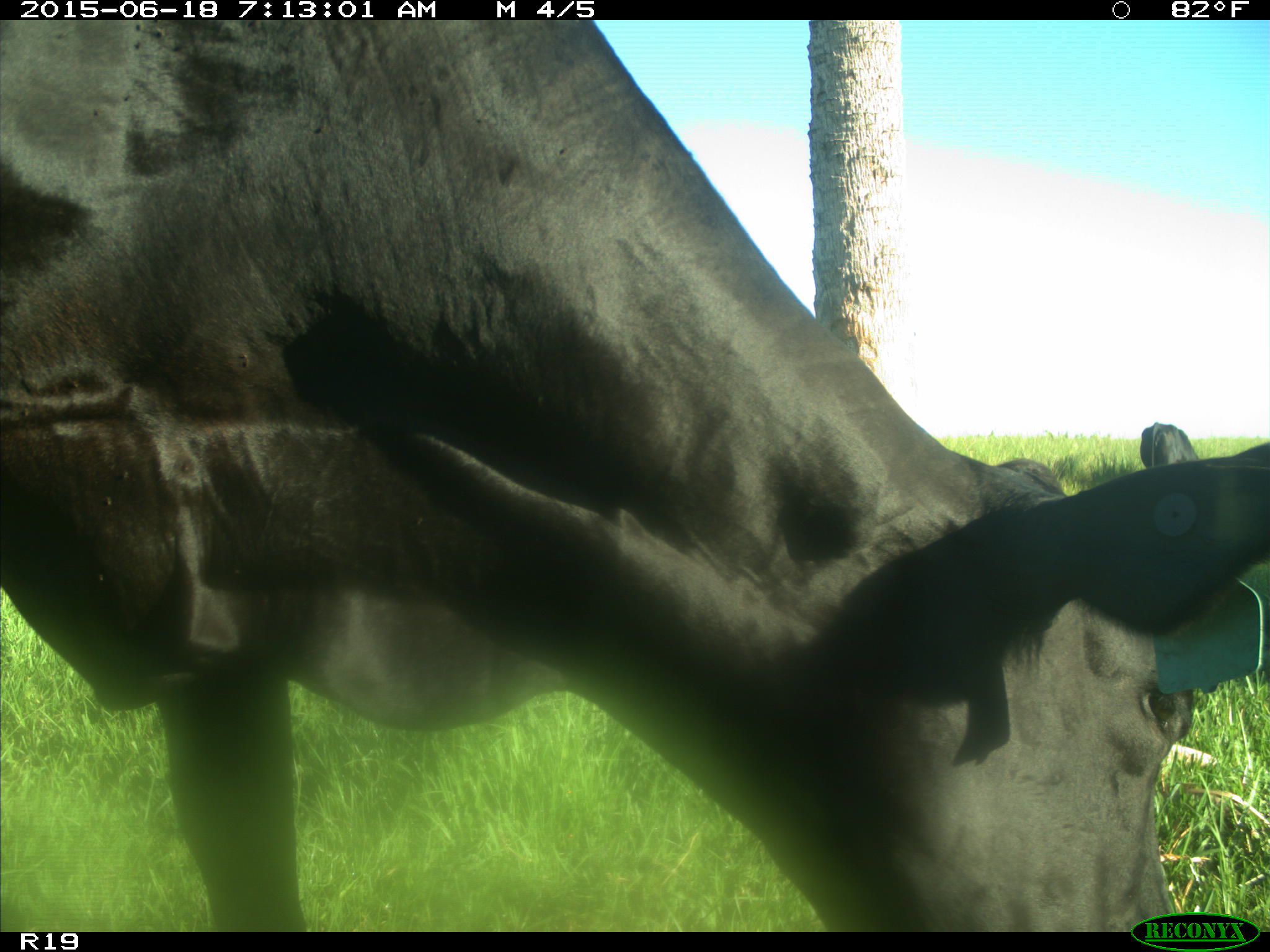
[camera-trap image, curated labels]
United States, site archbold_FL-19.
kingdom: Animalia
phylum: Chordata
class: Mammalia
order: Artiodactyla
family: Bovidae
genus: Bos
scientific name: Bos taurus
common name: domestic cow